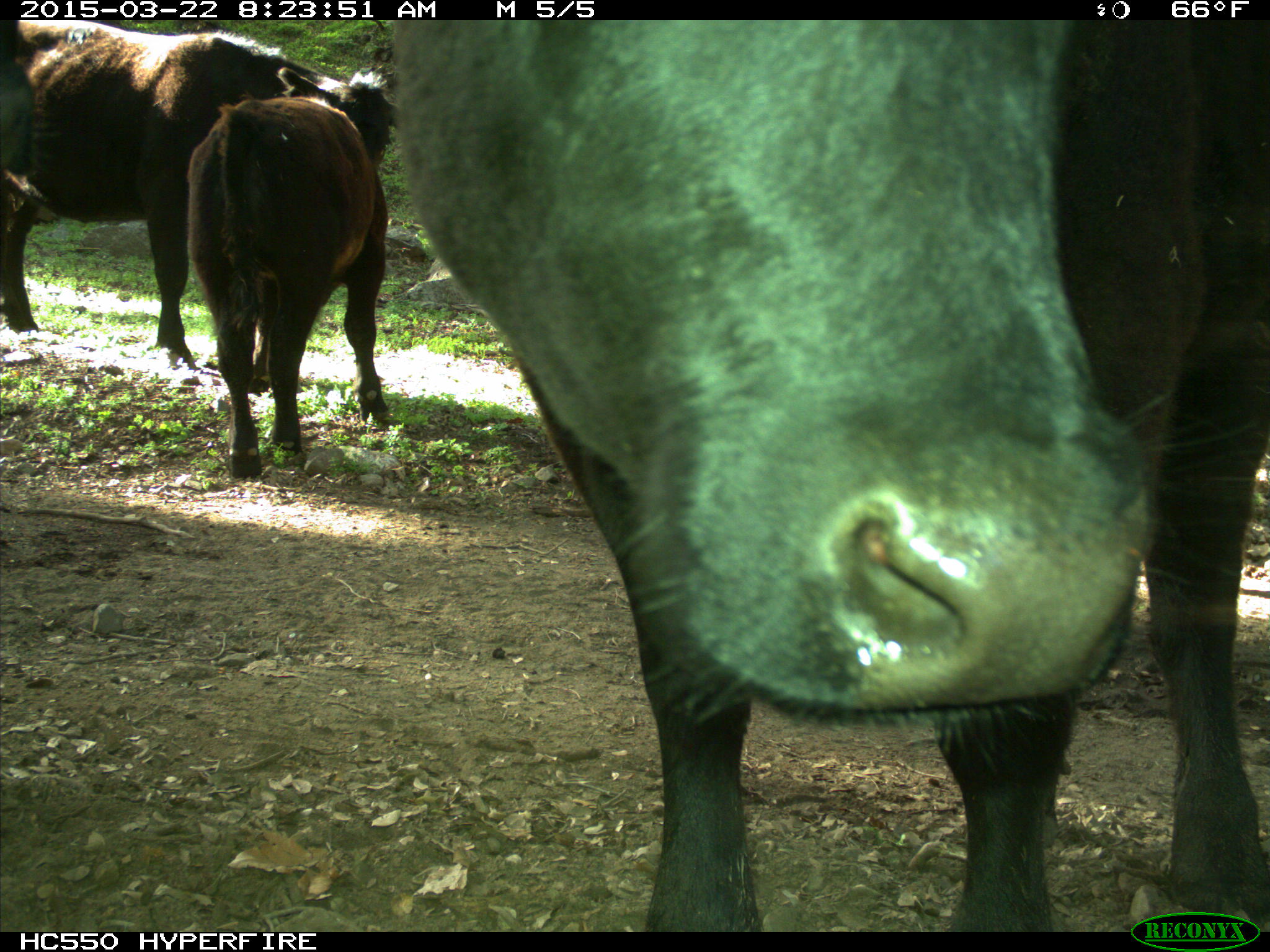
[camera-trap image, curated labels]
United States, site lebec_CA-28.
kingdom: Animalia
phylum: Chordata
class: Mammalia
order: Artiodactyla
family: Bovidae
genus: Bos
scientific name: Bos taurus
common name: domestic cow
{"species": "Bos taurus (domestic cow)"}